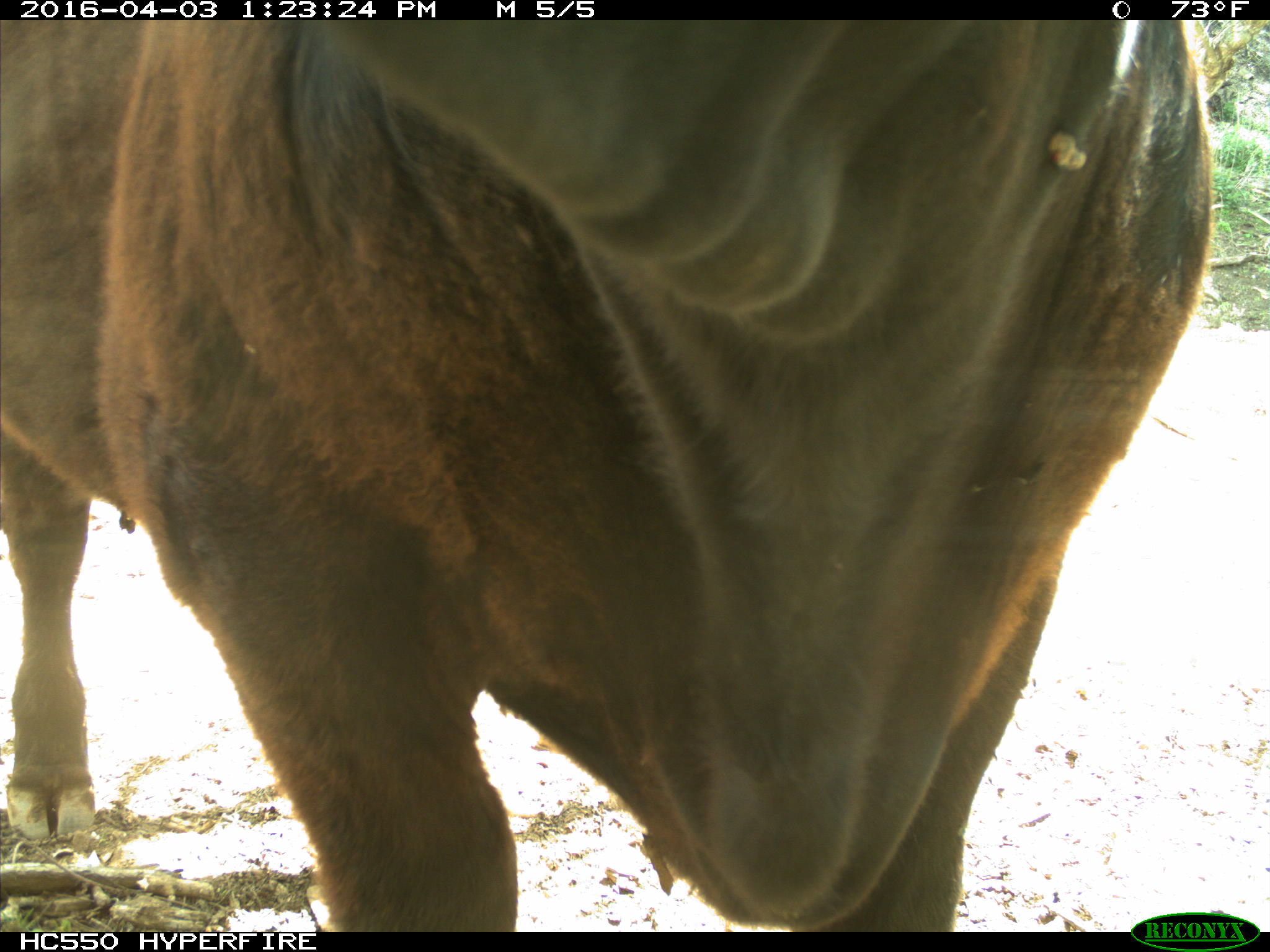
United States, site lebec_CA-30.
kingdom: Animalia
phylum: Chordata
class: Mammalia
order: Artiodactyla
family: Bovidae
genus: Bos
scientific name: Bos taurus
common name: domestic cow